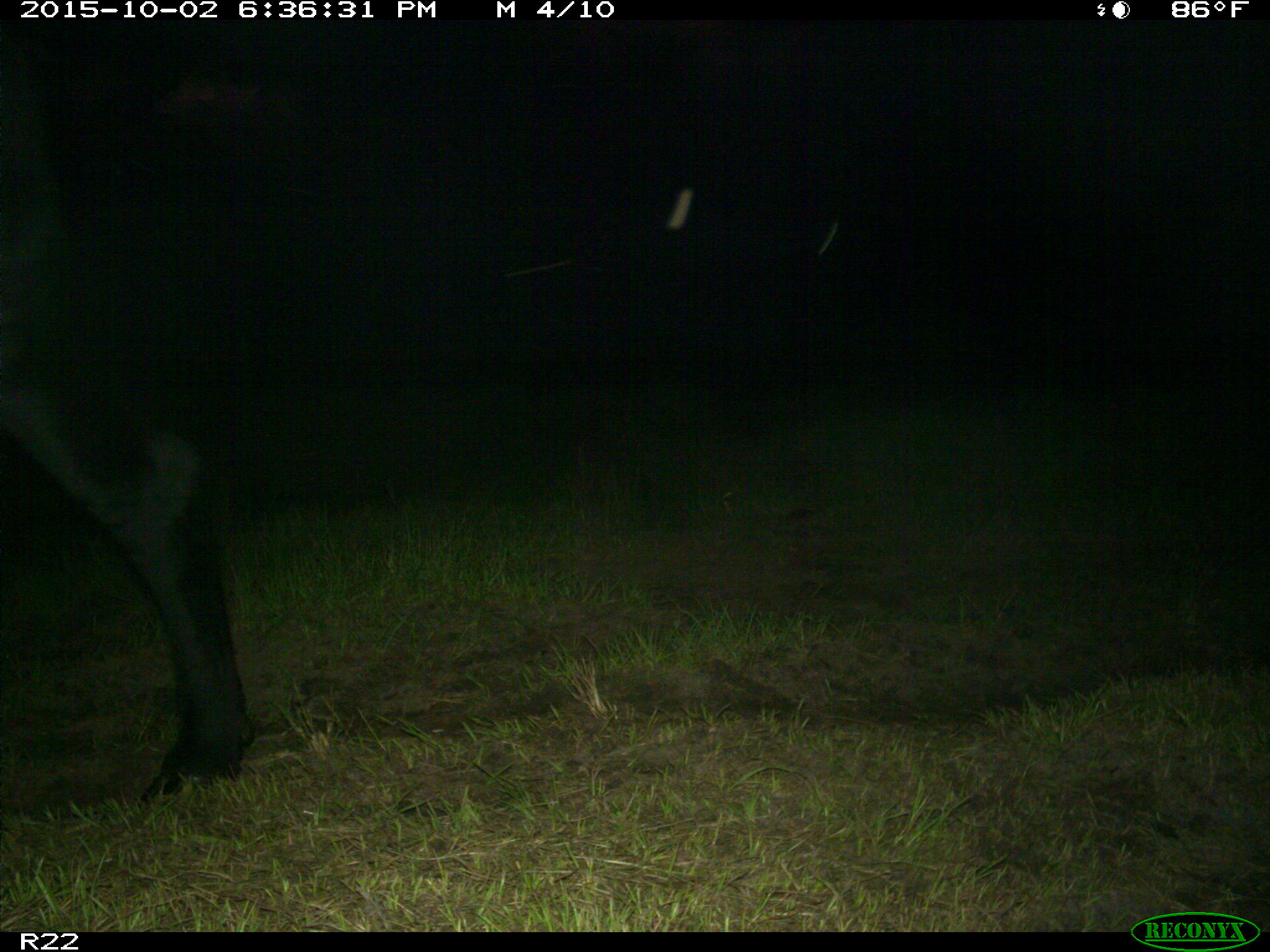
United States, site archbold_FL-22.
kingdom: Animalia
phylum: Chordata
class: Mammalia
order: Artiodactyla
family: Bovidae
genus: Bos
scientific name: Bos taurus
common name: domestic cow